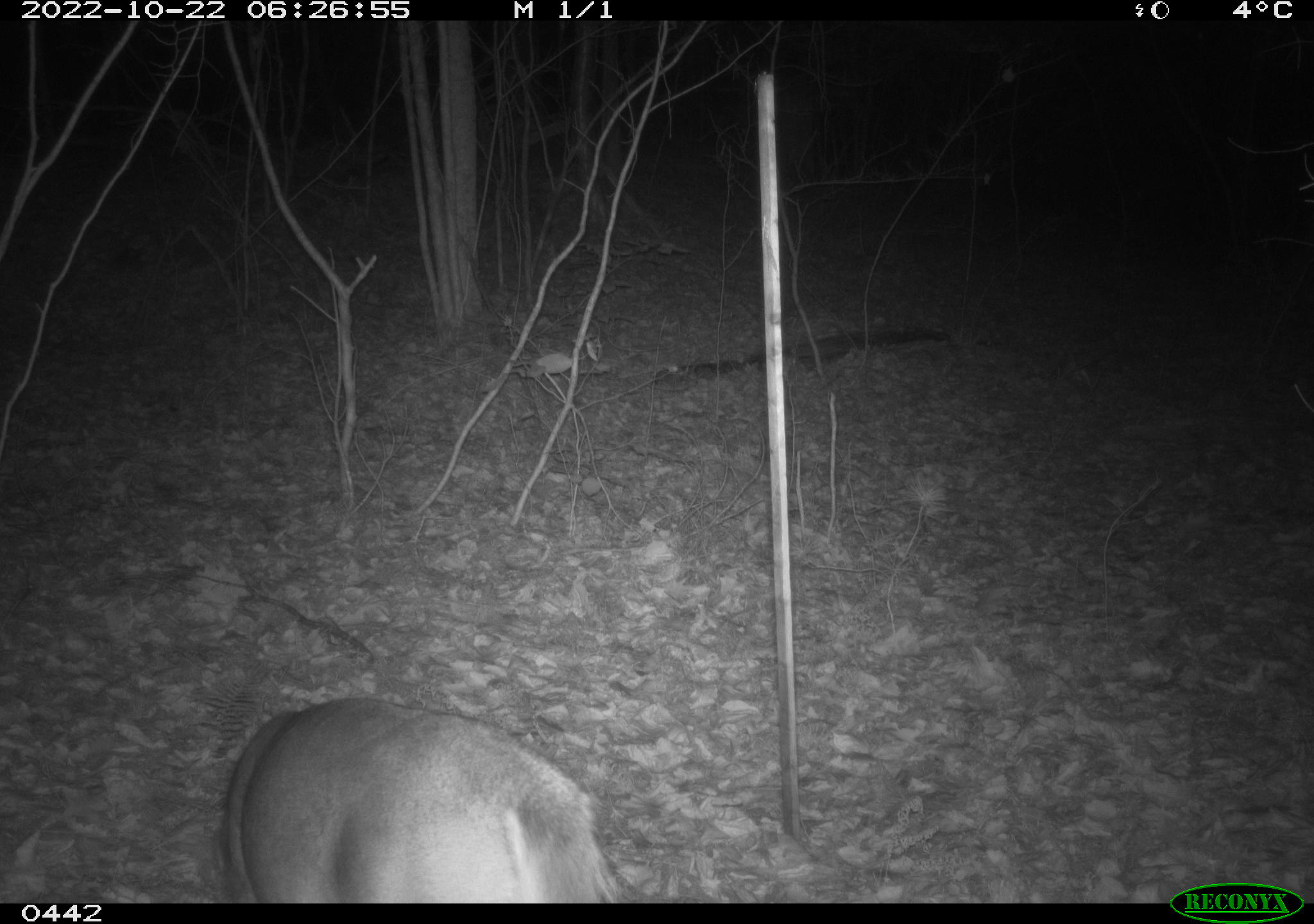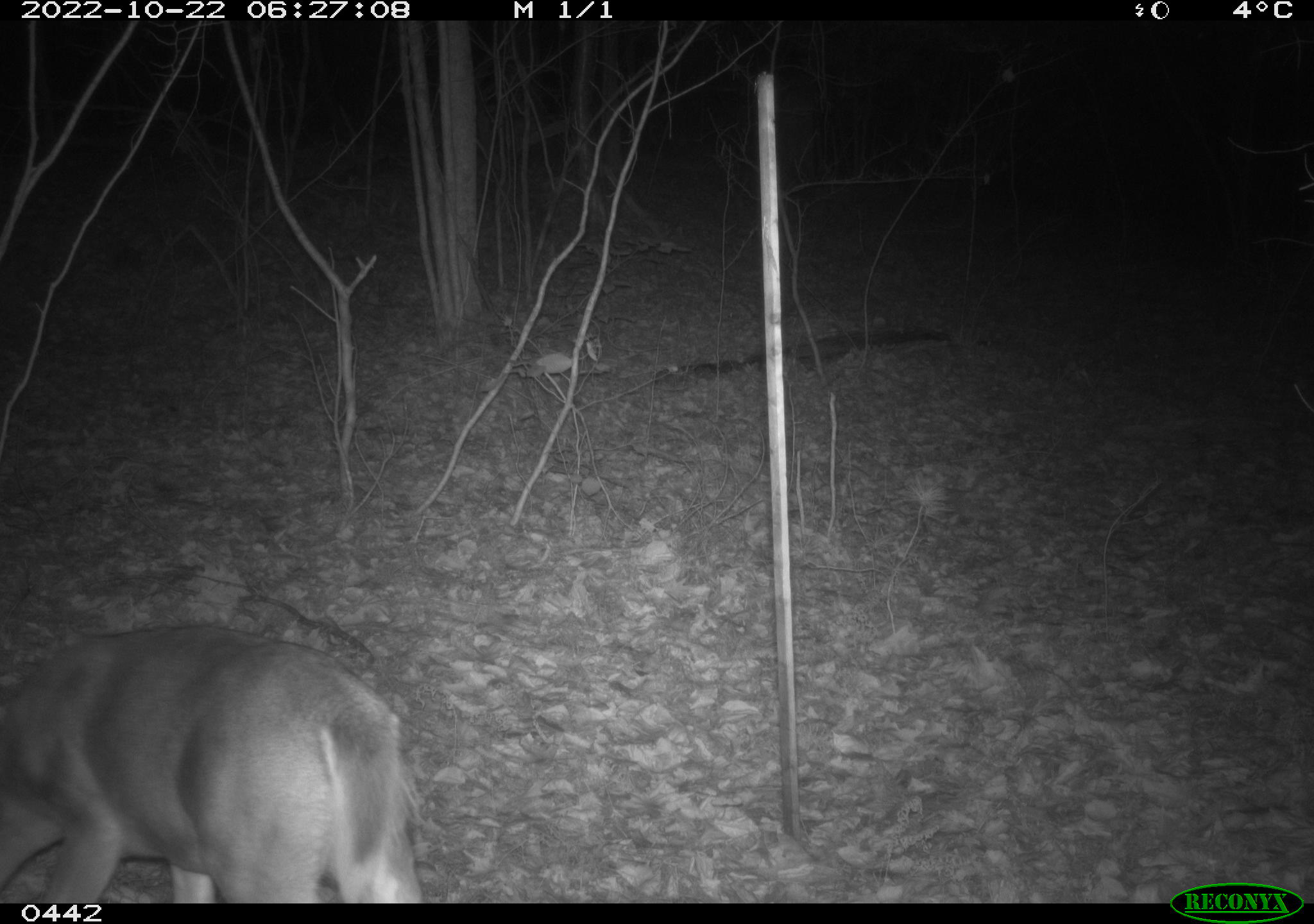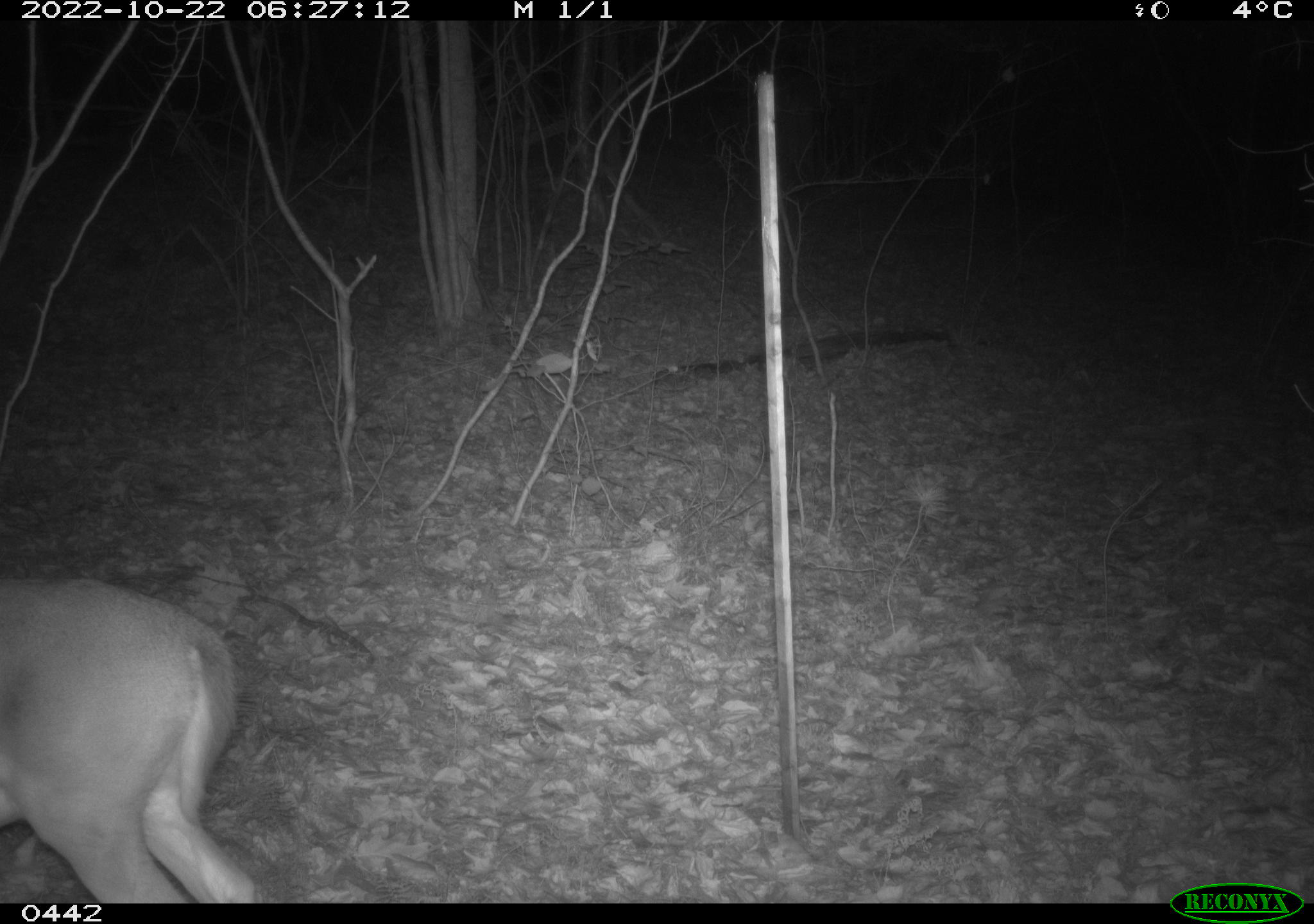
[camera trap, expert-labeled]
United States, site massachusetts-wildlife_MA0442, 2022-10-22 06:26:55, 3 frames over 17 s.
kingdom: Animalia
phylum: Chordata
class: Mammalia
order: Artiodactyla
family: Cervidae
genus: Odocoileus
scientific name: Odocoileus virginianus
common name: white-tailed deer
White-tailed deer (Odocoileus virginianus).